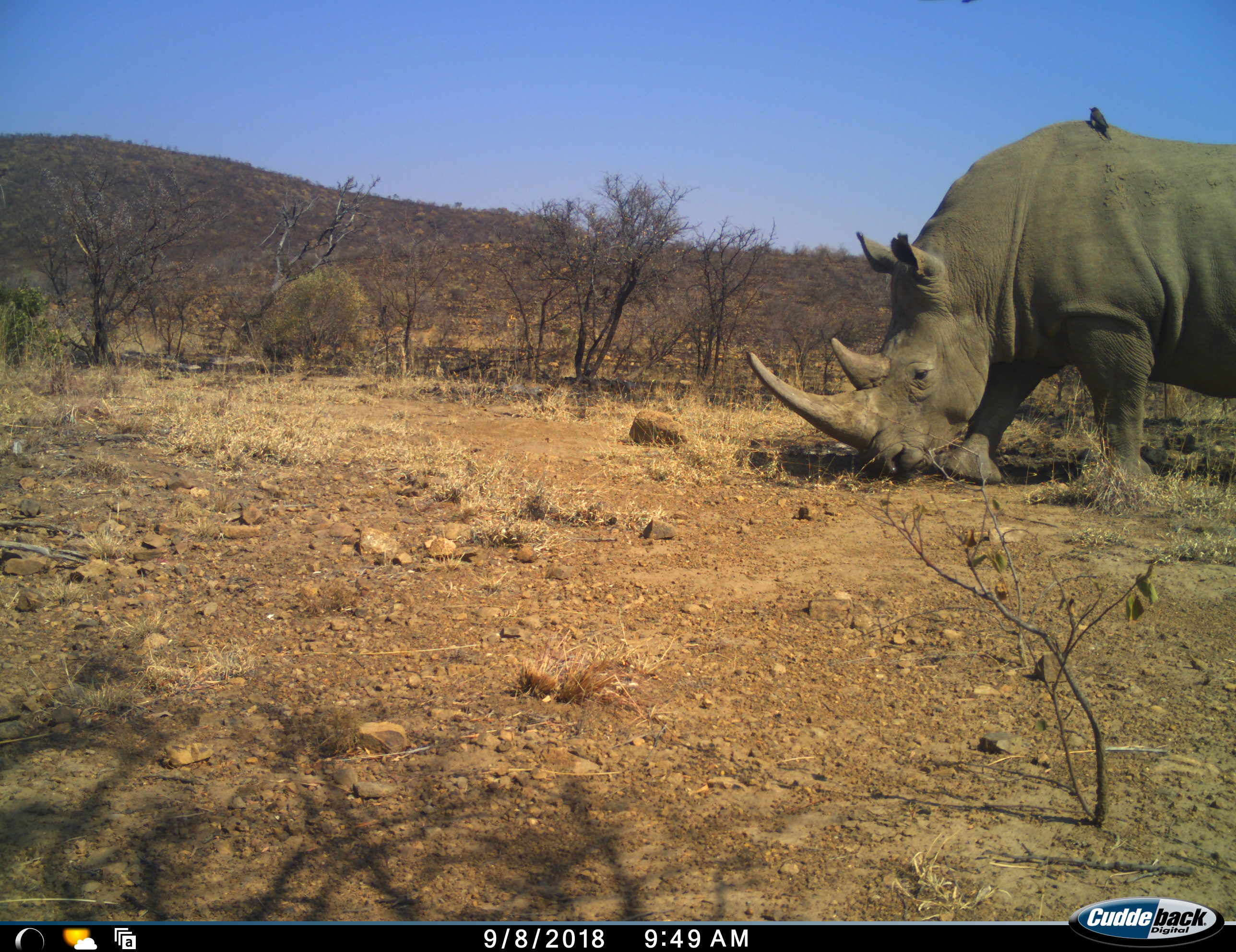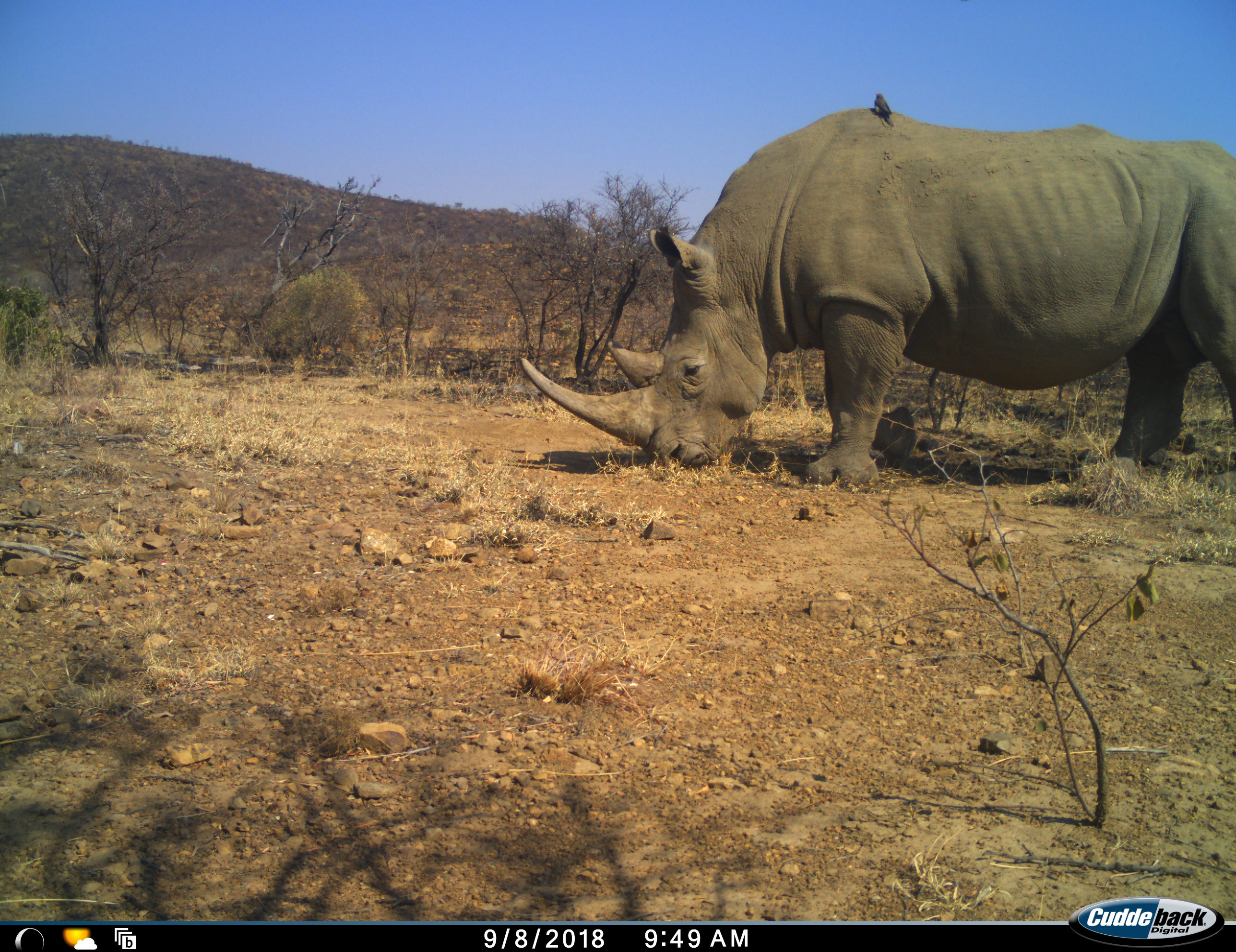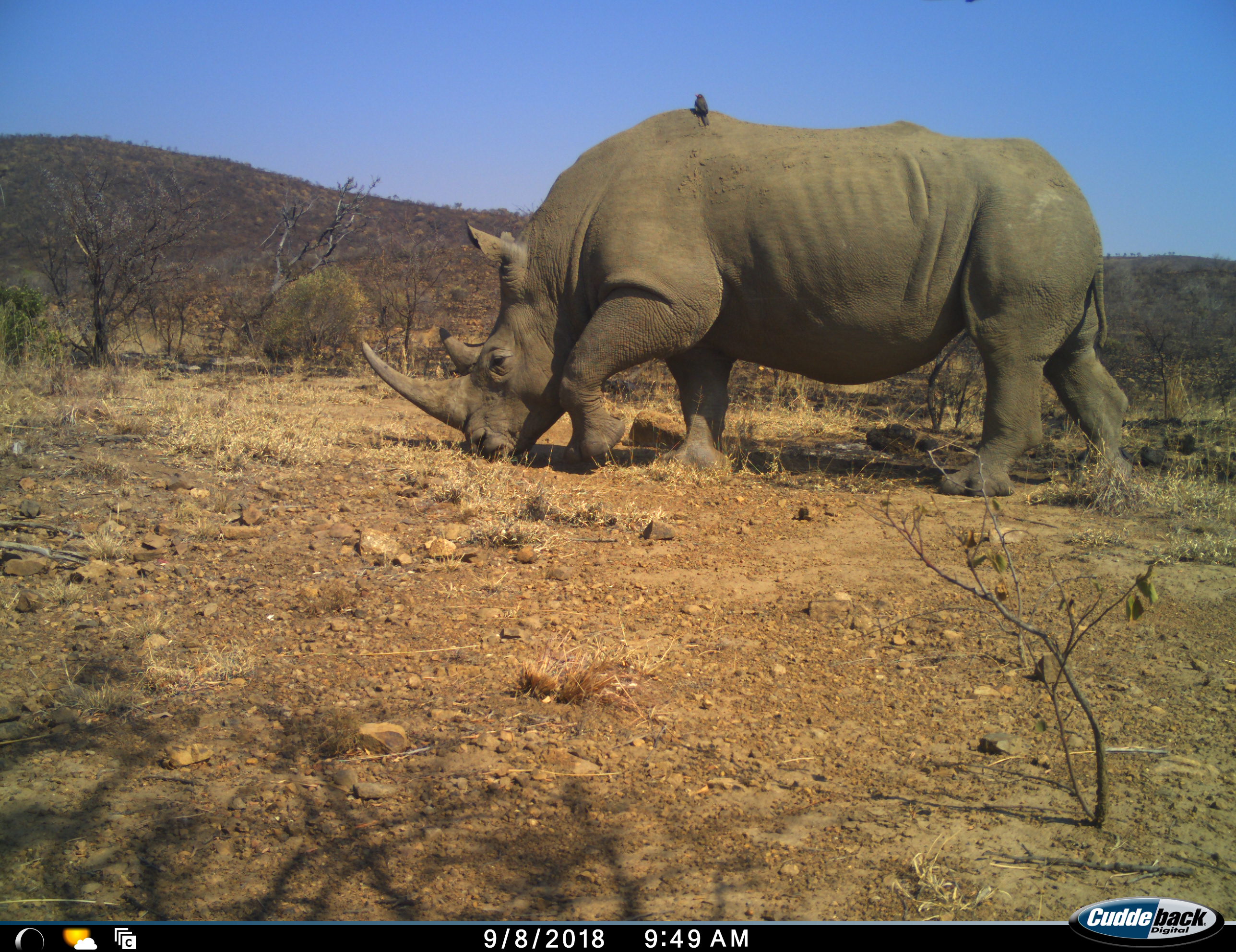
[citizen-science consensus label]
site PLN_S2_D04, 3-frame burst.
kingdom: Animalia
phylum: Chordata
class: Aves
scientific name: Aves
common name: bird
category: birdother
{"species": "birdother (bird) (Aves)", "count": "1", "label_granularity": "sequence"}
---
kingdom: Animalia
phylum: Chordata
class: Mammalia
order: Perissodactyla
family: Rhinocerotidae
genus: Ceratotherium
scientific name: Ceratotherium simum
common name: white rhinoceros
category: rhinoceroswhite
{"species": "rhinoceroswhite (white rhinoceros) (Ceratotherium simum)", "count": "1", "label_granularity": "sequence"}